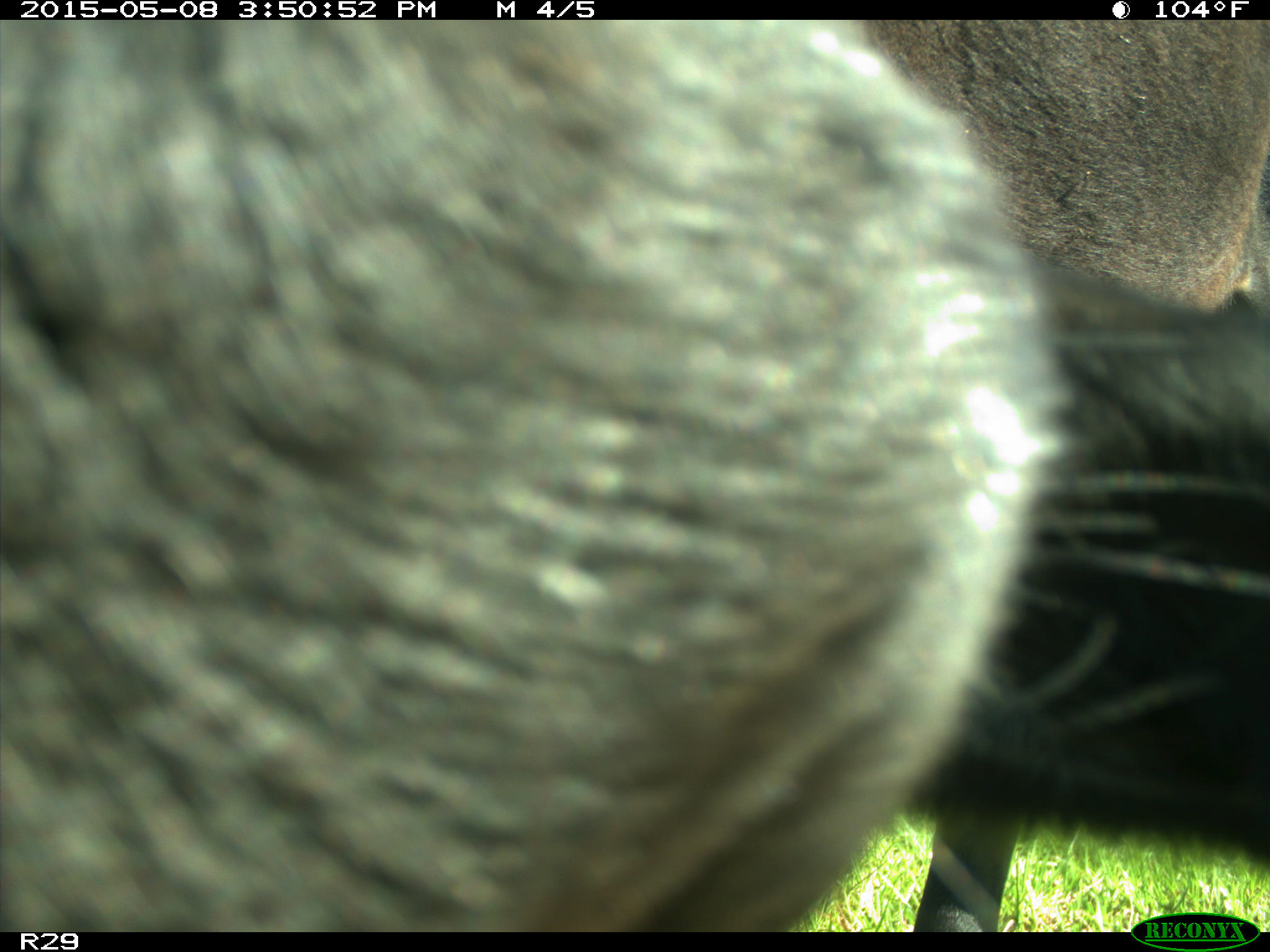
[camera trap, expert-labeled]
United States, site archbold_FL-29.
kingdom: Animalia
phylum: Chordata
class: Mammalia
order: Artiodactyla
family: Bovidae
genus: Bos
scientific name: Bos taurus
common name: domestic cow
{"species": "Bos taurus (domestic cow)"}